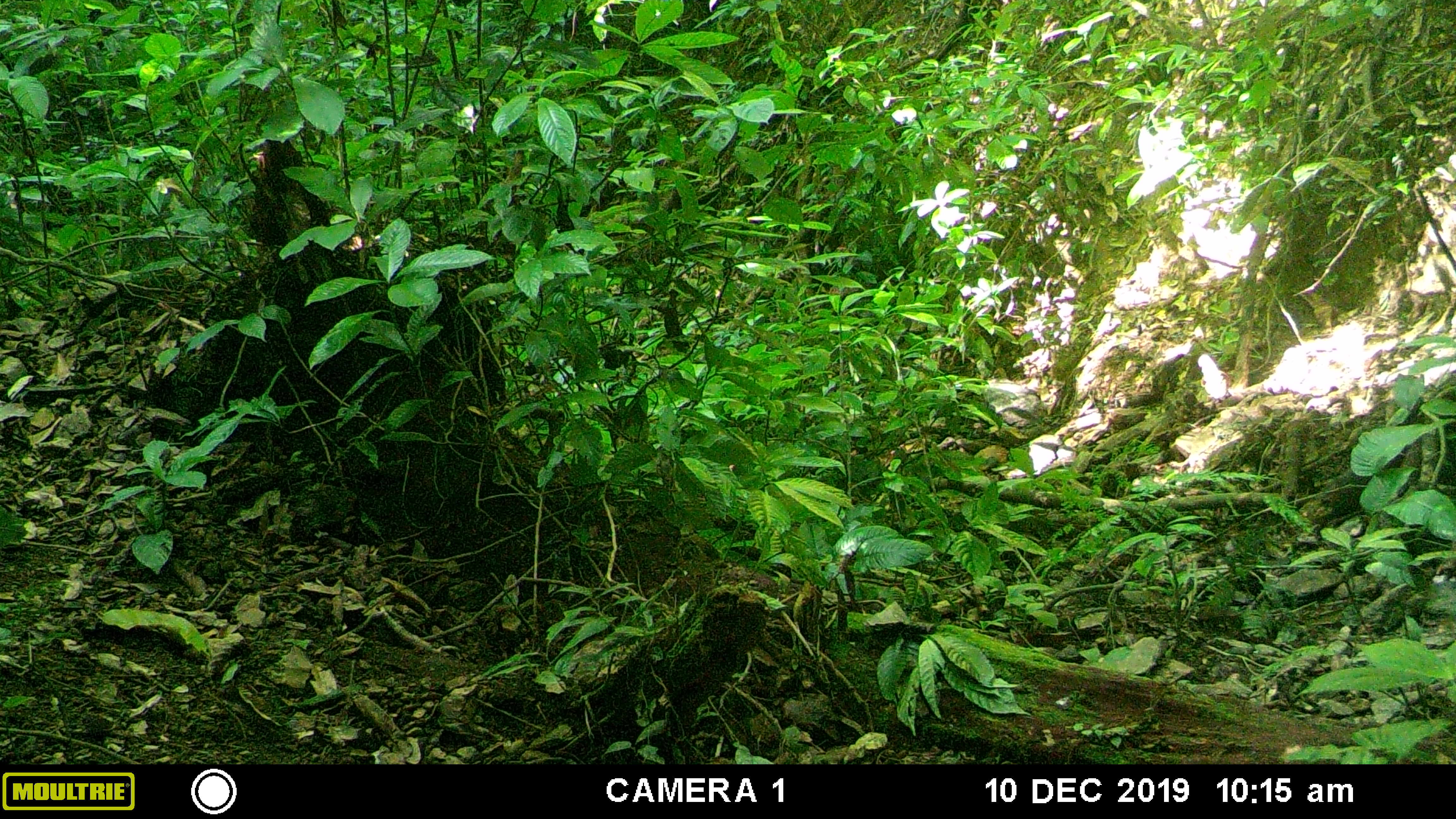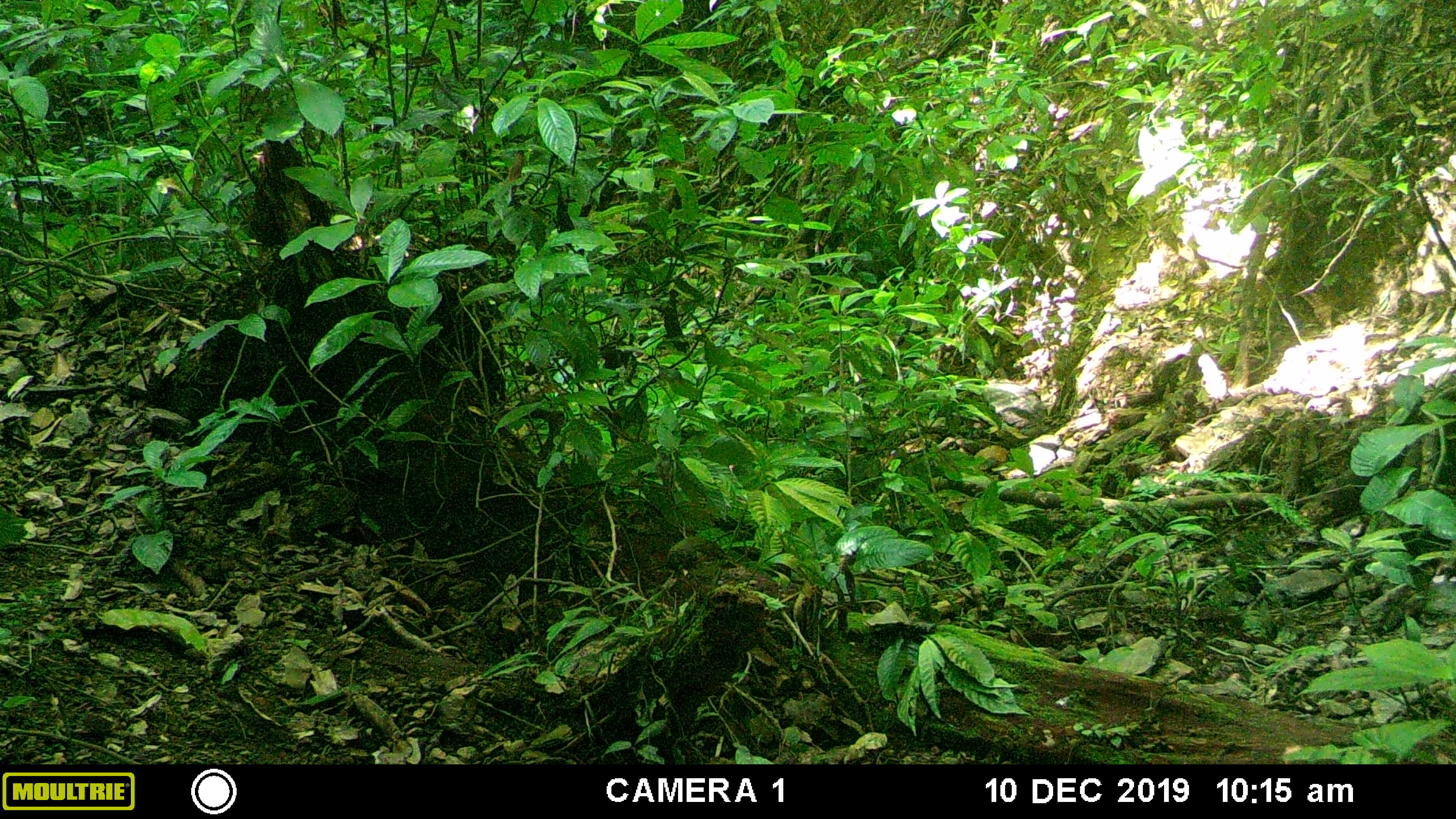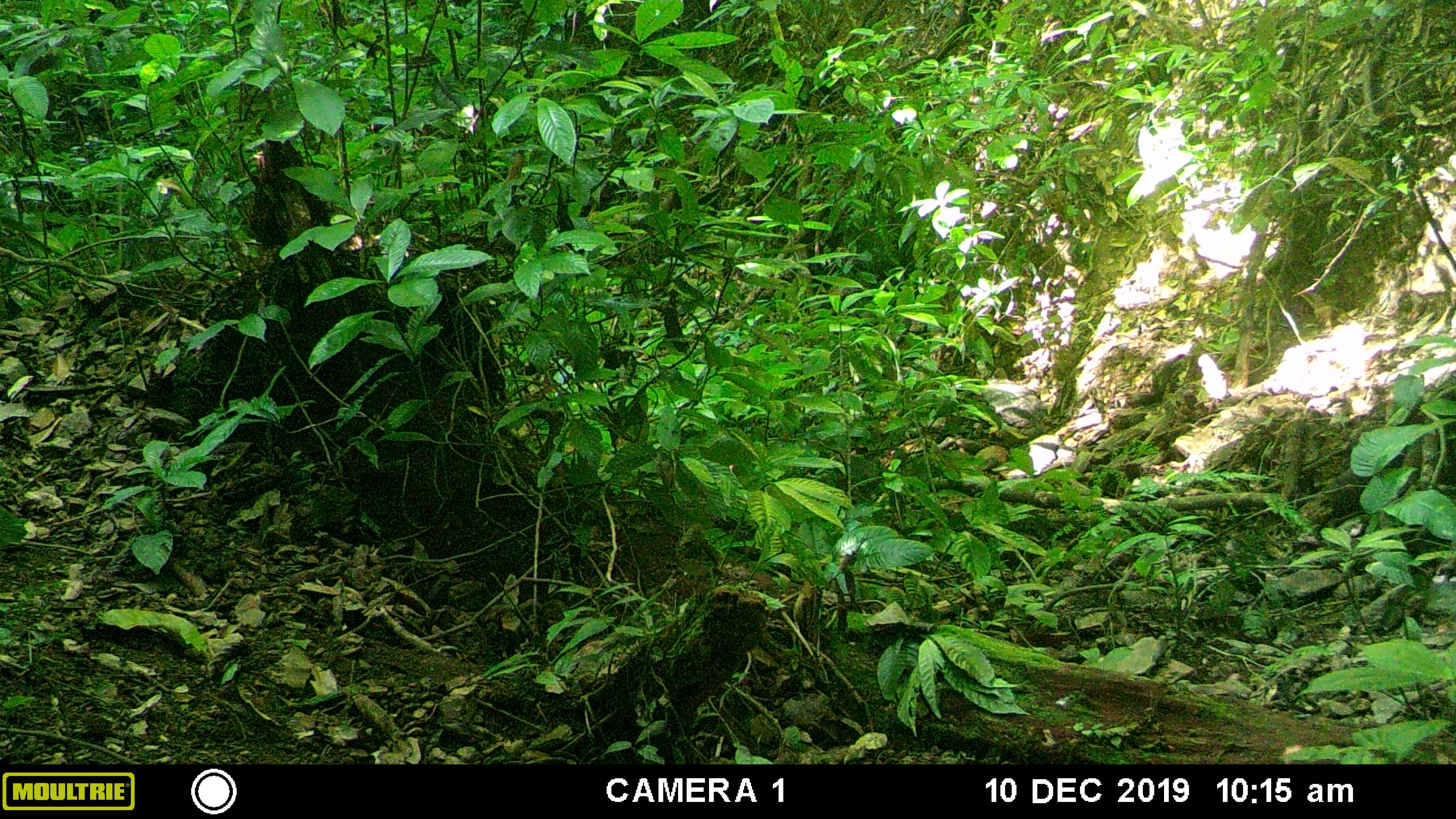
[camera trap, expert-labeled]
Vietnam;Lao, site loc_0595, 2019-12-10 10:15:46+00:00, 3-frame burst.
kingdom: Animalia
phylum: Chordata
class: Aves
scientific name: Aves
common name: bird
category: unidentified bird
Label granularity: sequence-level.